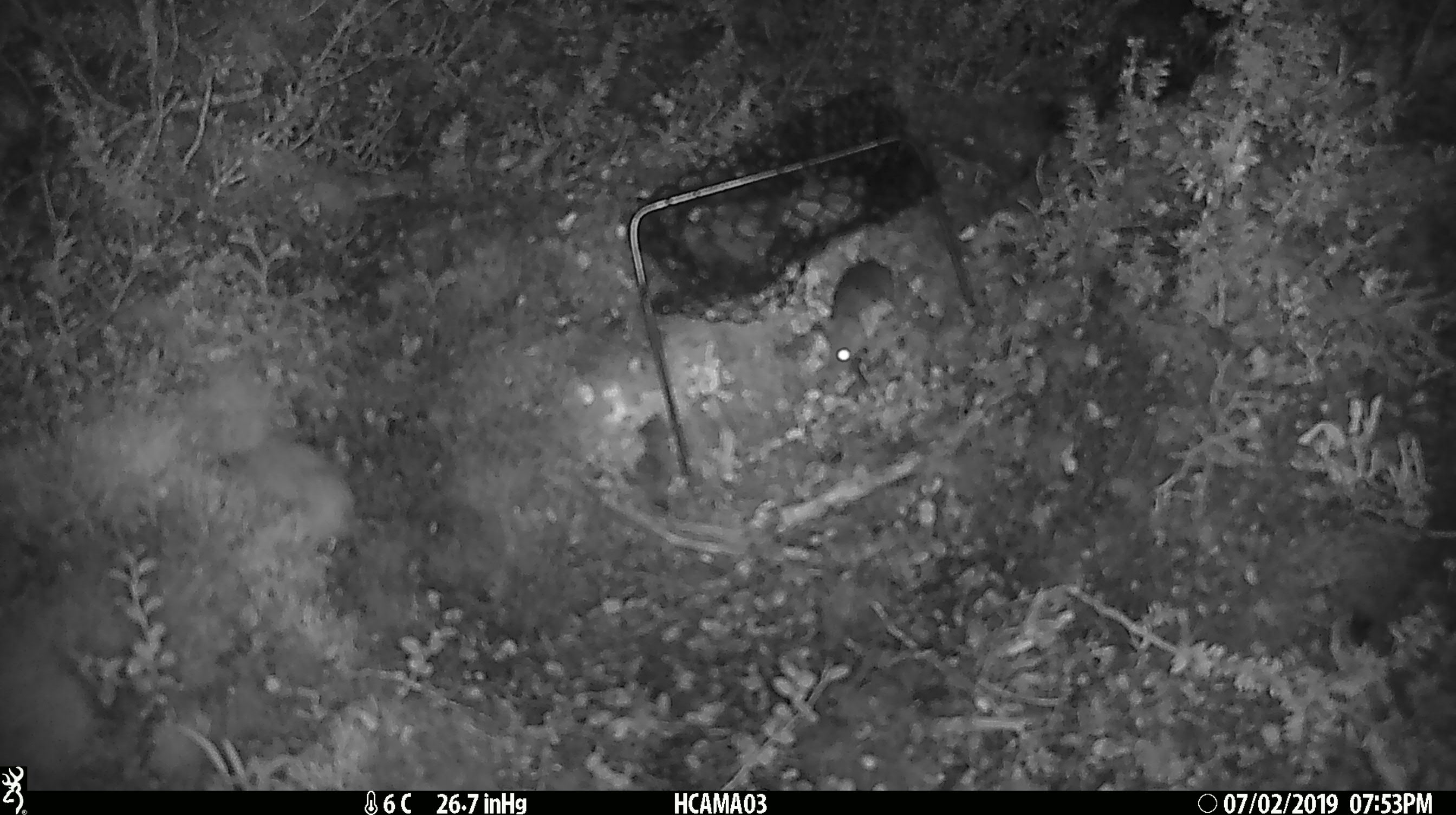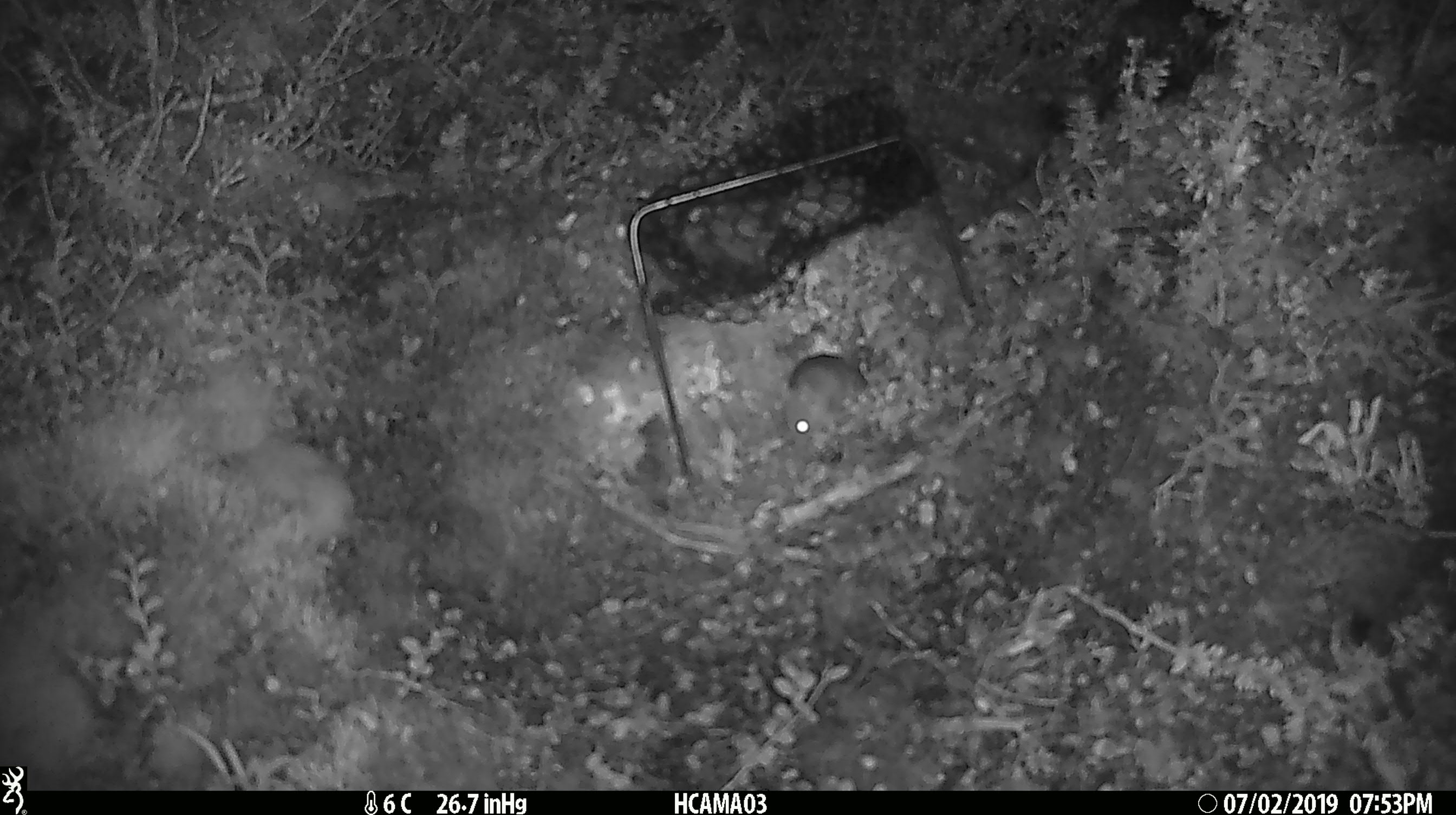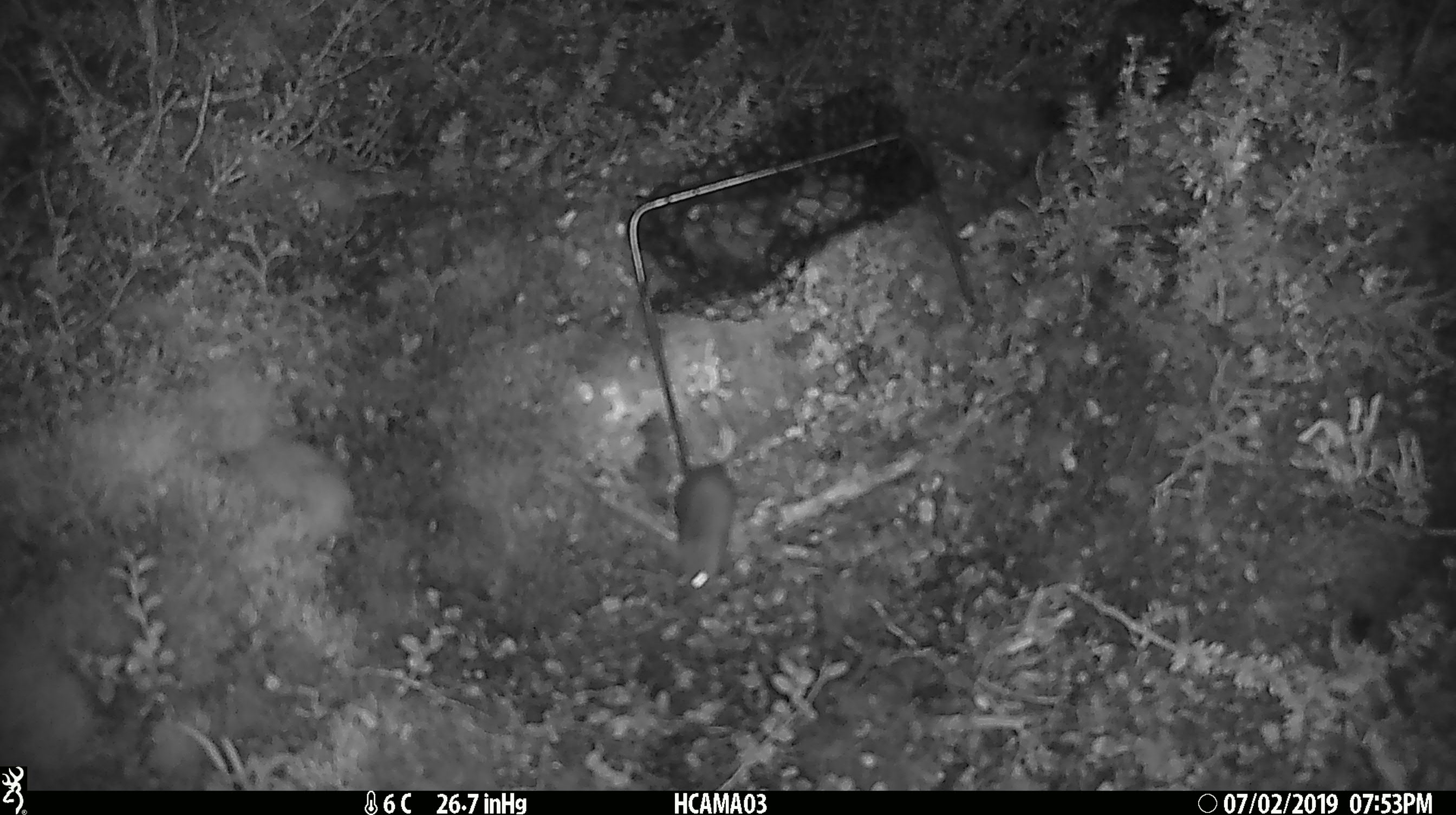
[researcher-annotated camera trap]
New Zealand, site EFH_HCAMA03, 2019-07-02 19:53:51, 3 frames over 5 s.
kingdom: Animalia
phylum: Chordata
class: Mammalia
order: Rodentia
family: Muridae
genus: Mus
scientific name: Mus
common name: mouse